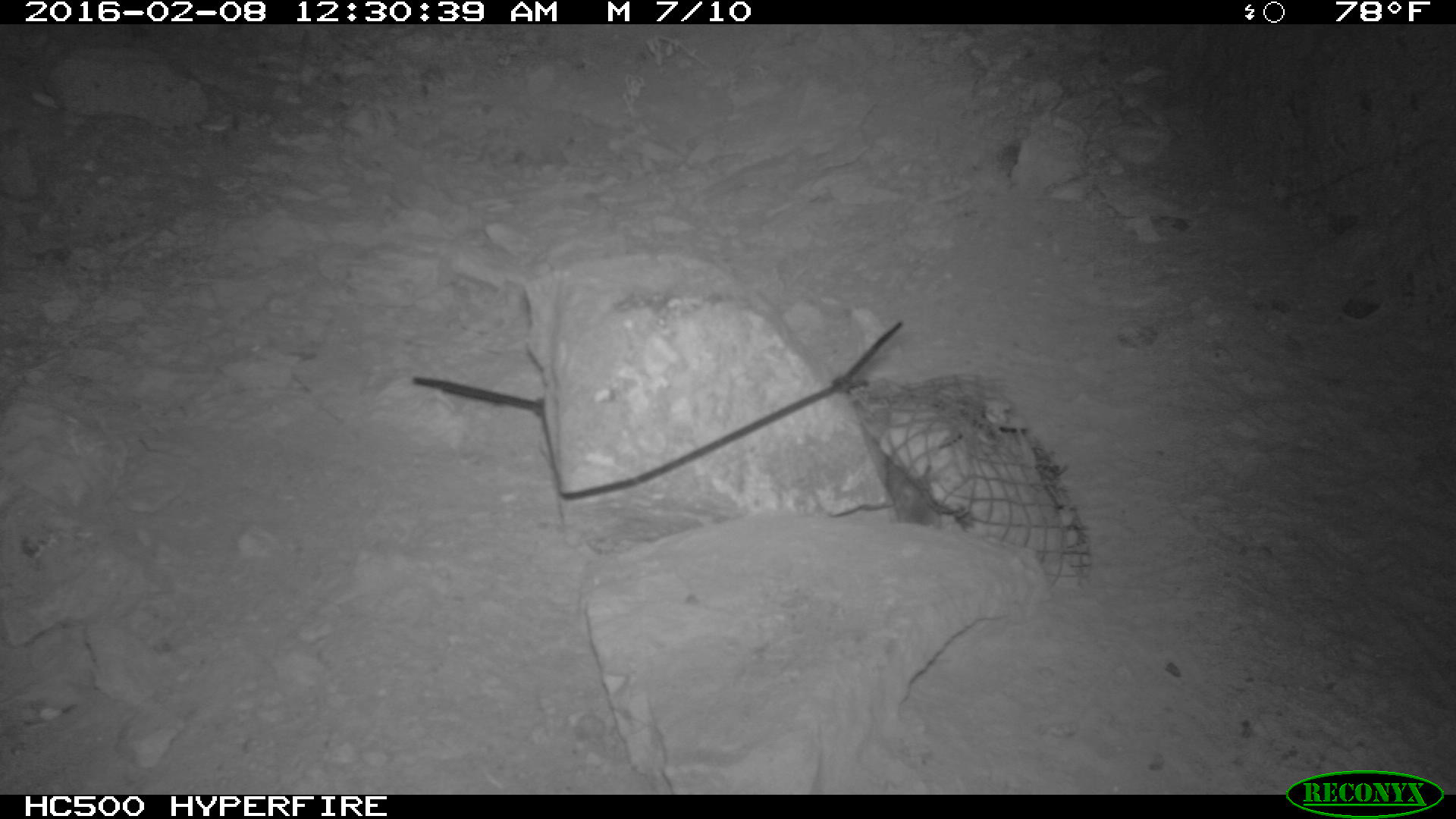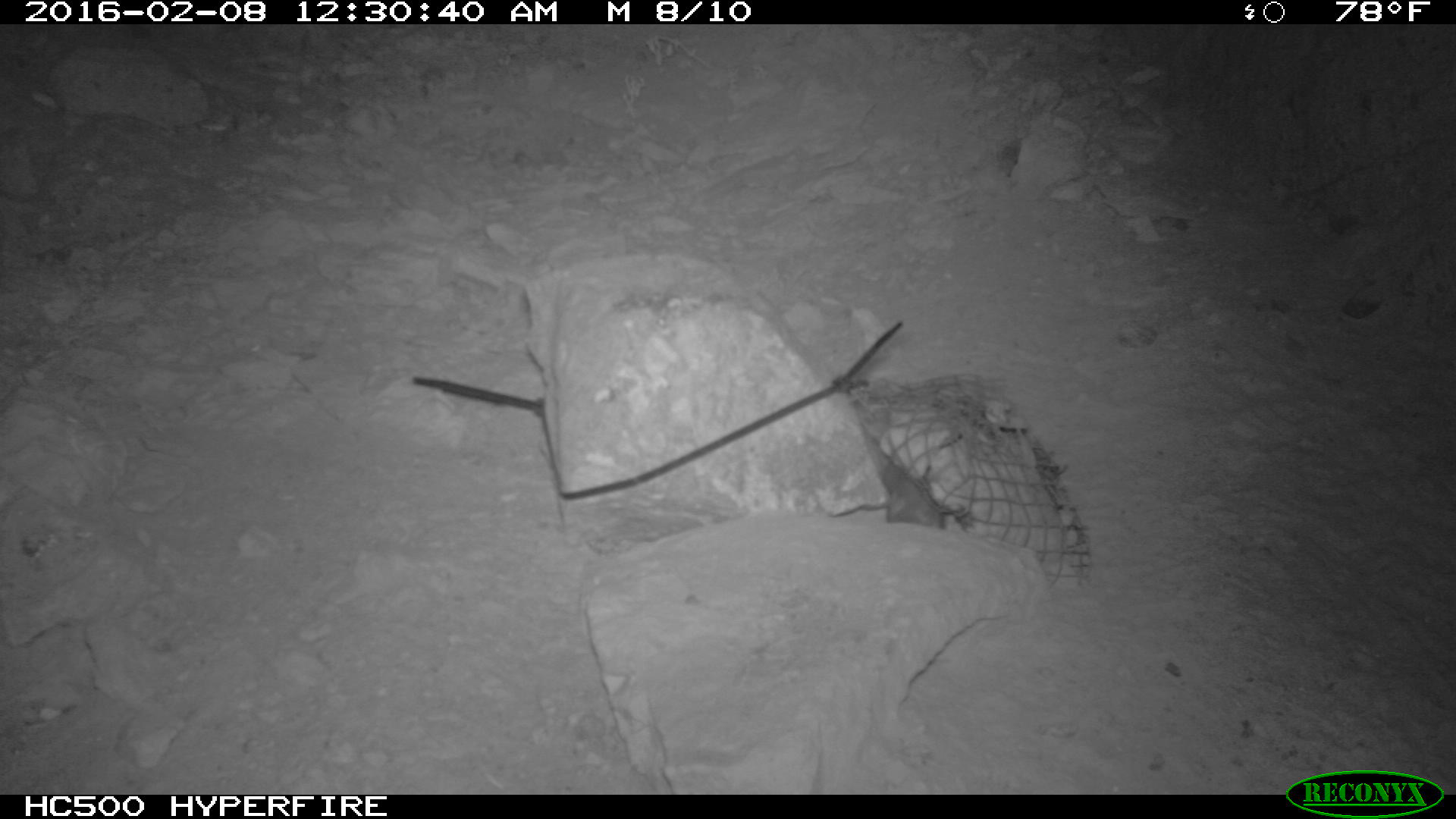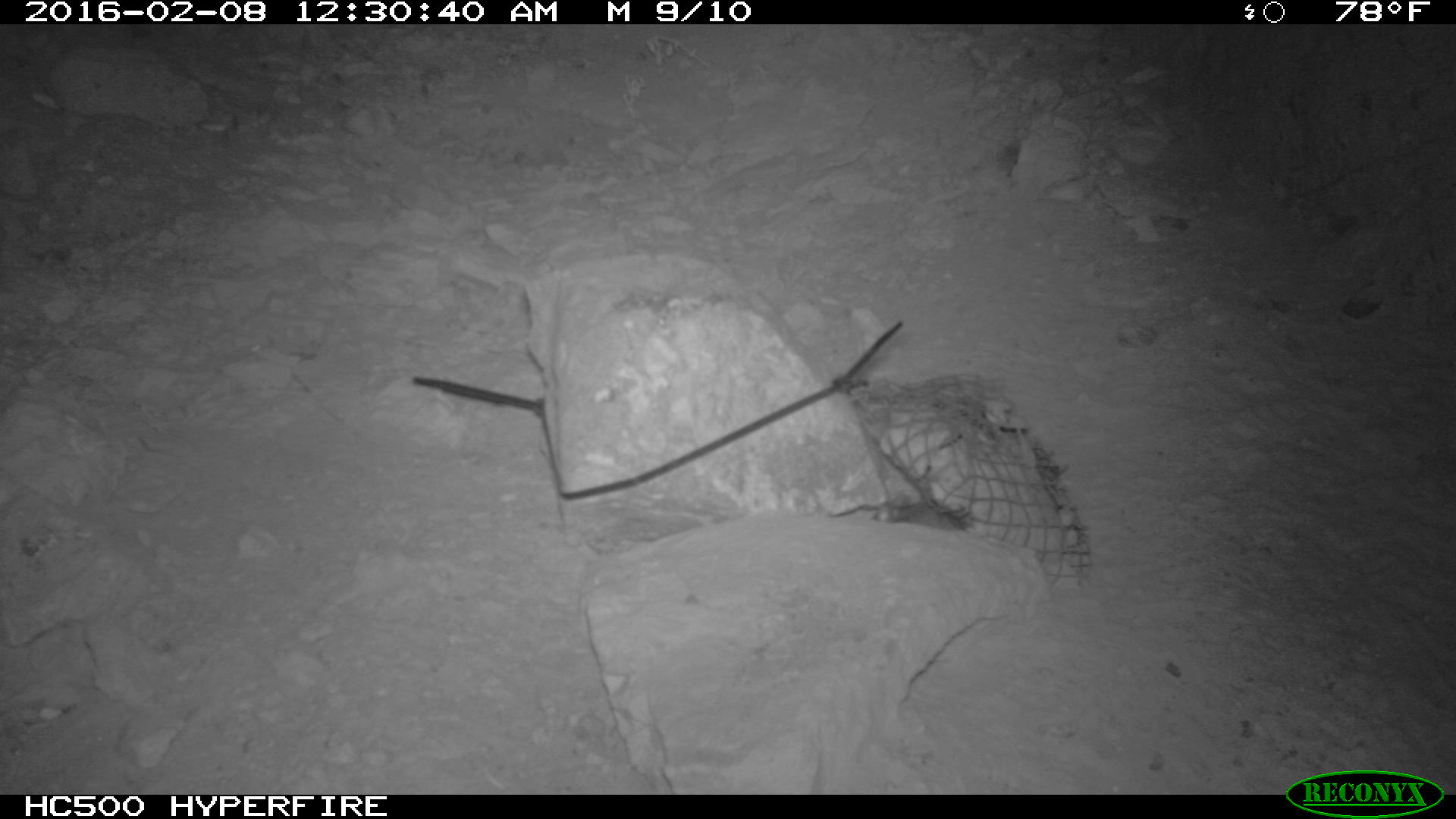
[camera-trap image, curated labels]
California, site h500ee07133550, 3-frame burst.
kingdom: Animalia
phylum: Chordata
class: Mammalia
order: Rodentia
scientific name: Rodentia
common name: rodent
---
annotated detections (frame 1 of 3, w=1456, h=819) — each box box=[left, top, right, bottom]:
rodent: box=[883, 453, 940, 529]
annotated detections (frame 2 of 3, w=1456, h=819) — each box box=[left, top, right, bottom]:
rodent: box=[882, 457, 948, 528]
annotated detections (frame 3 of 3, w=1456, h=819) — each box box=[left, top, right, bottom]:
rodent: box=[827, 492, 973, 533]